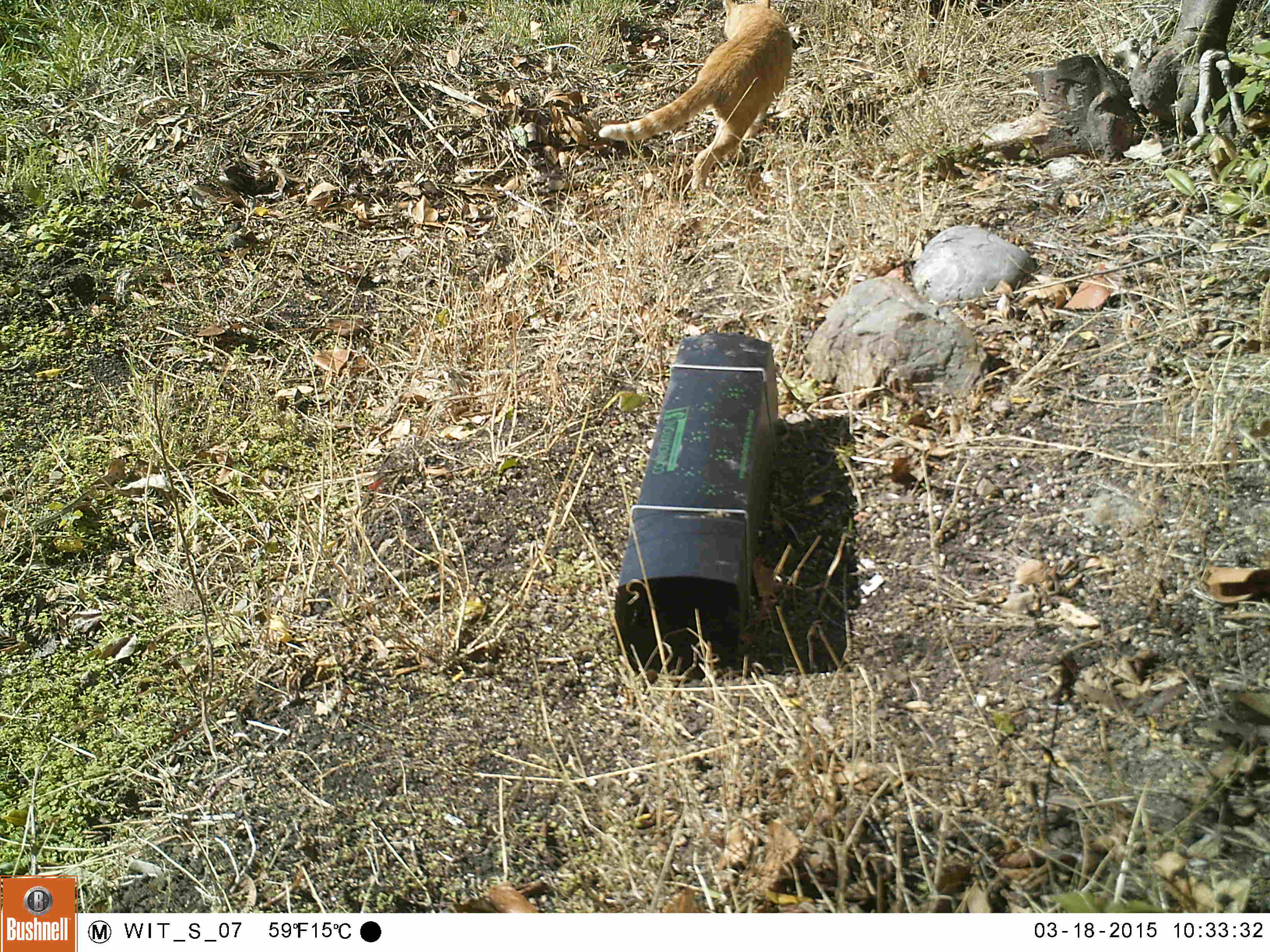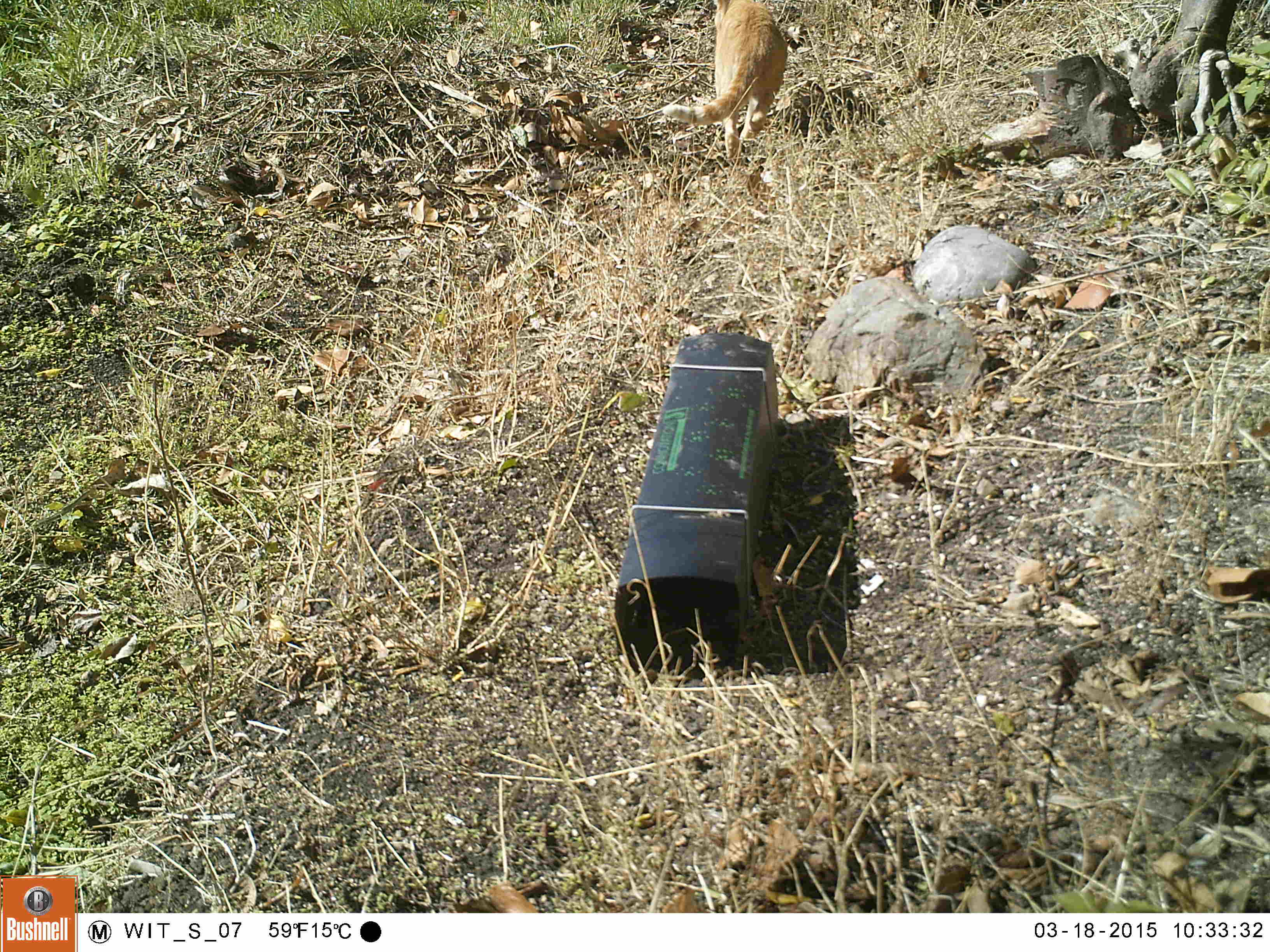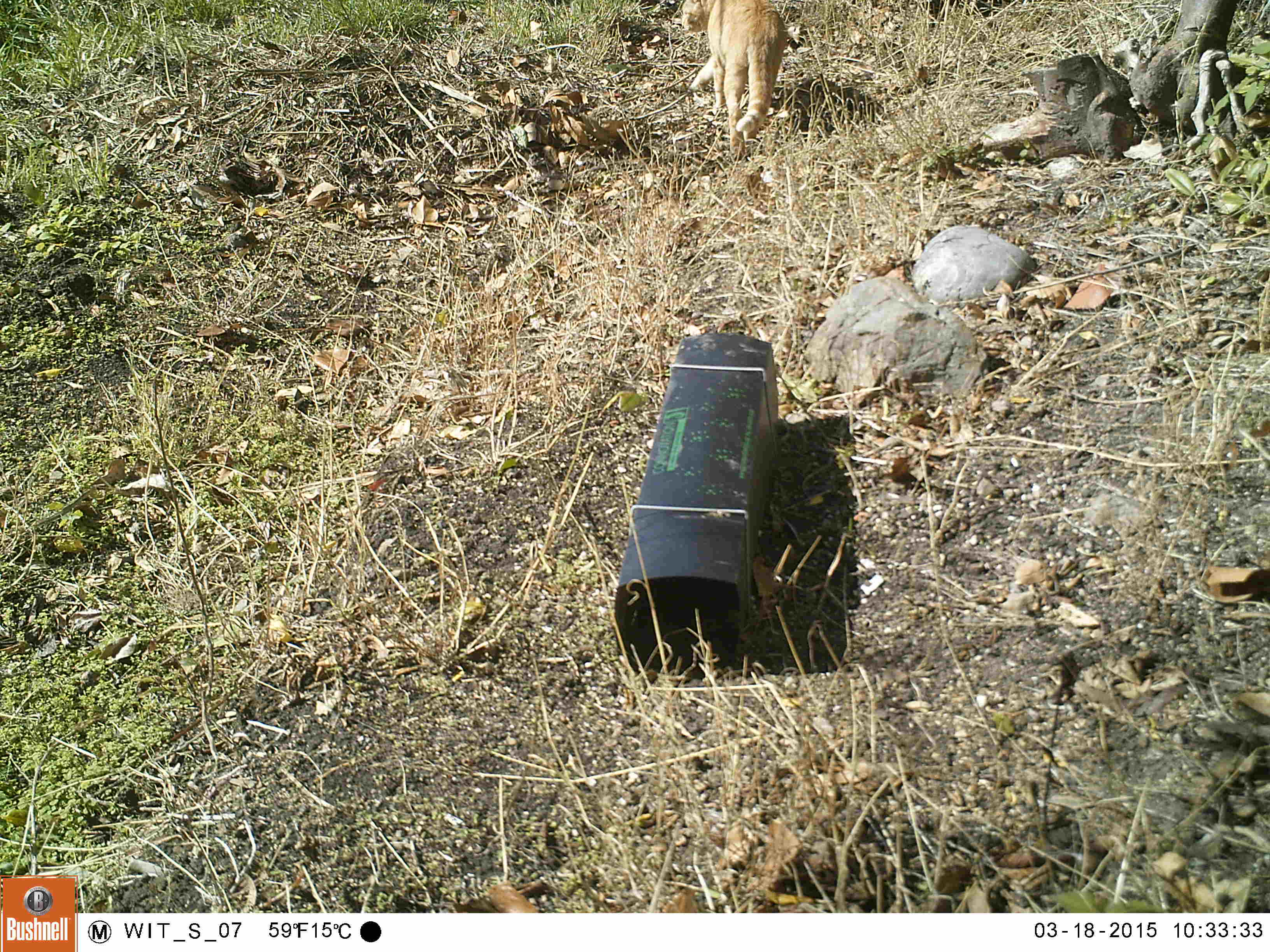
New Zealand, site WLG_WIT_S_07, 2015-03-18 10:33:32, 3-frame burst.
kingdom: Animalia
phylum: Chordata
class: Mammalia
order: Carnivora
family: Felidae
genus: Felis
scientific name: Felis catus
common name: domestic cat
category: cat